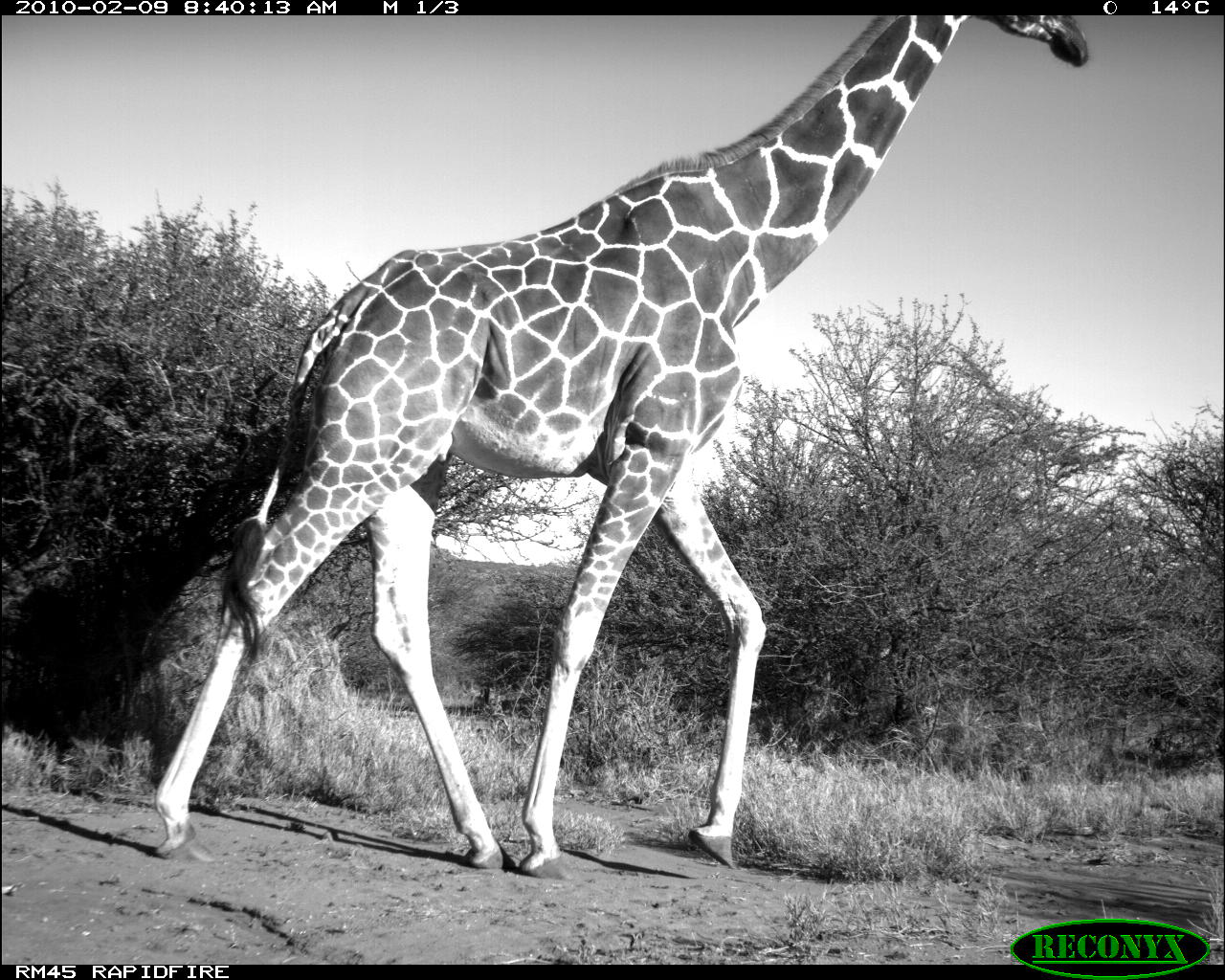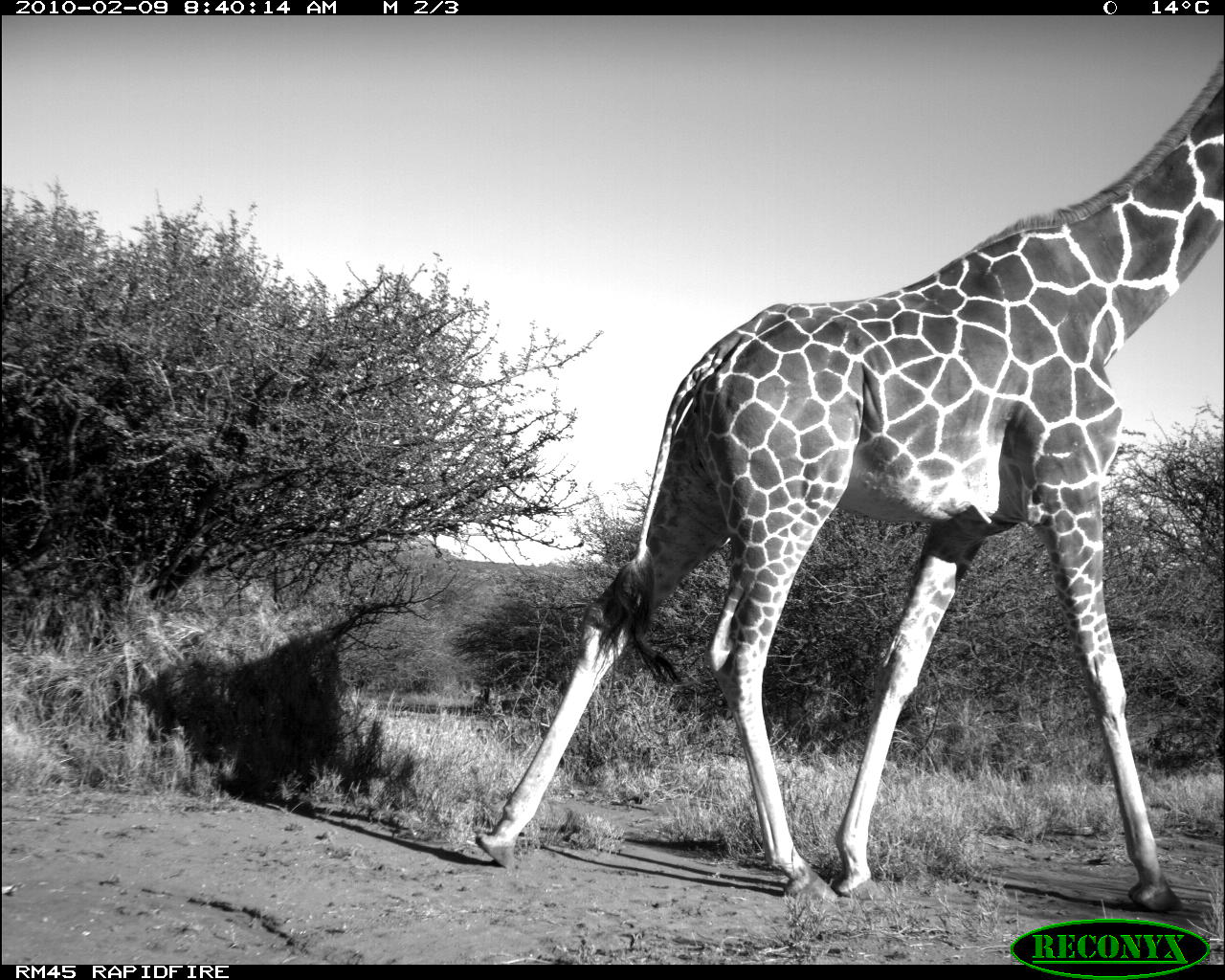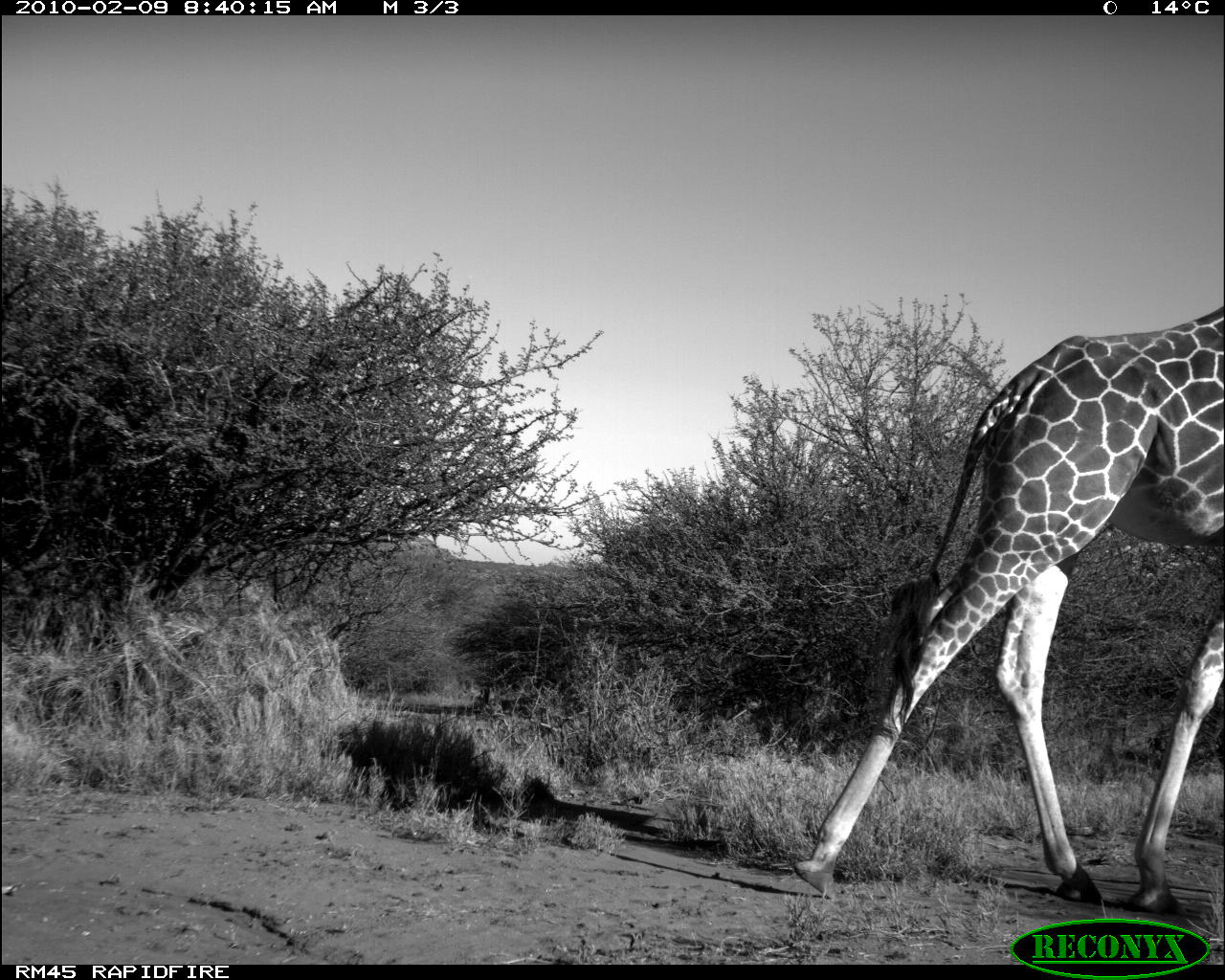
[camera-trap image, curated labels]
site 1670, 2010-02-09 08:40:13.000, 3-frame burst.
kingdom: Animalia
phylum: Chordata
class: Mammalia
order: Artiodactyla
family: Giraffidae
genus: Giraffa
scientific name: Giraffa camelopardalis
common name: giraffe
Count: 1.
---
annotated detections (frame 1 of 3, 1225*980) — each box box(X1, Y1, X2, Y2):
giraffa camelopardalis: box(145, 15, 1090, 881)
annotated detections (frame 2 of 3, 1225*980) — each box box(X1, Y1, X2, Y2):
giraffa camelopardalis: box(470, 51, 1225, 914)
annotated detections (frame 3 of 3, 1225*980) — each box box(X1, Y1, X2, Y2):
giraffa camelopardalis: box(790, 303, 1225, 917)